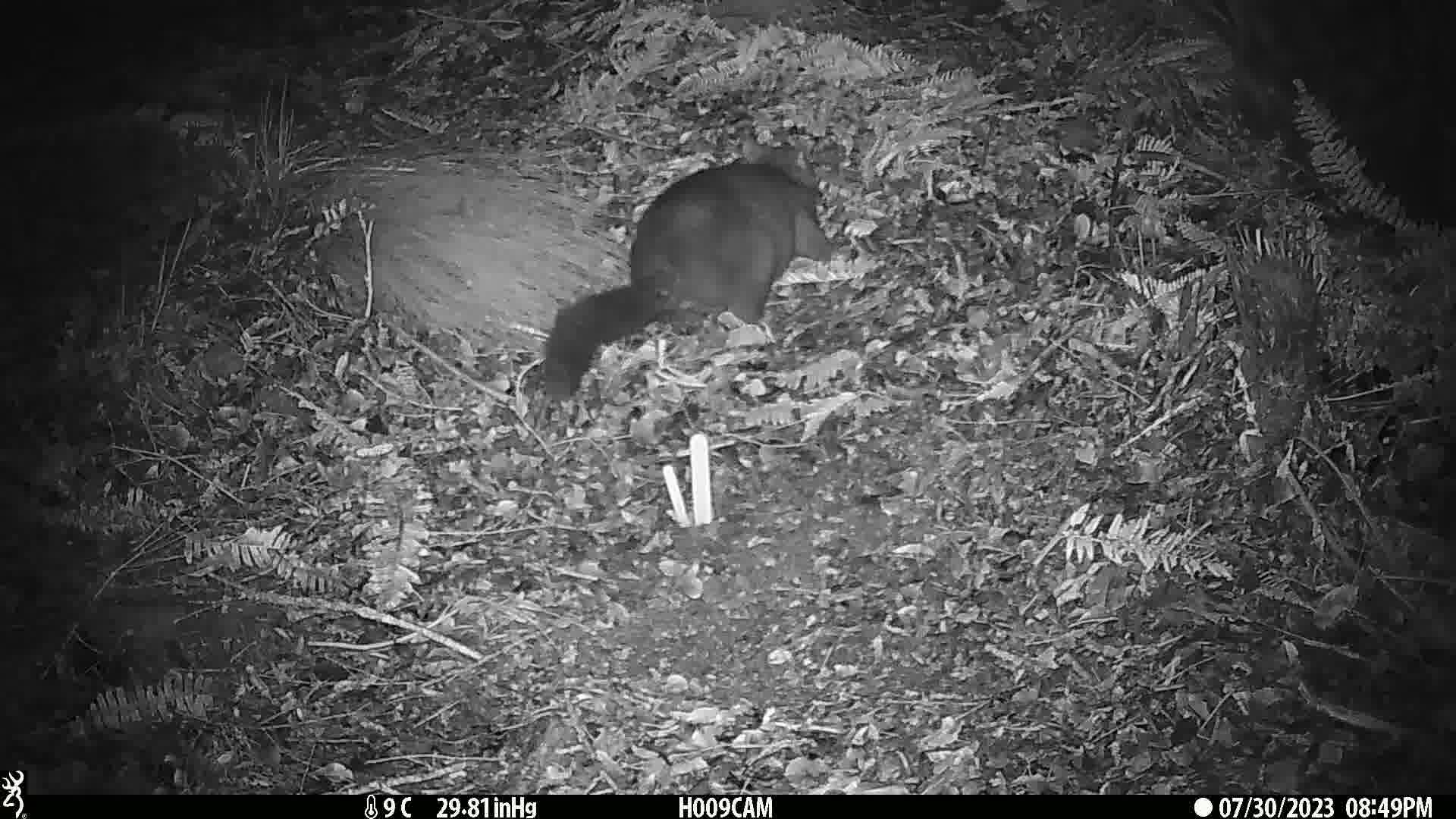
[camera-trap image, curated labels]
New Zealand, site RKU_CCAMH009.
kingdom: Animalia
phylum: Chordata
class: Mammalia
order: Diprotodontia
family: Phalangeridae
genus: Trichosurus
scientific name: Trichosurus vulpecula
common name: common brushtail possum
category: possum